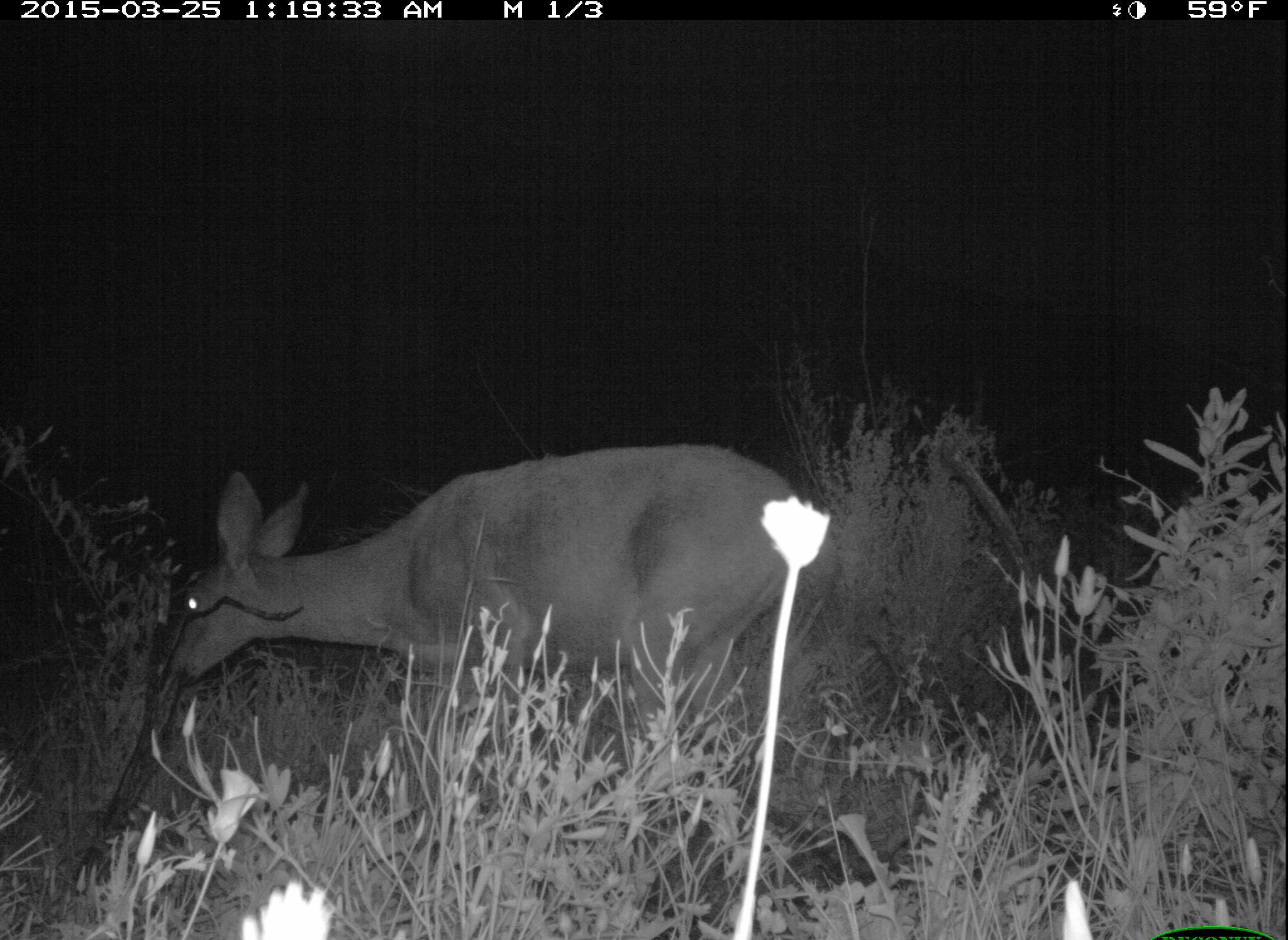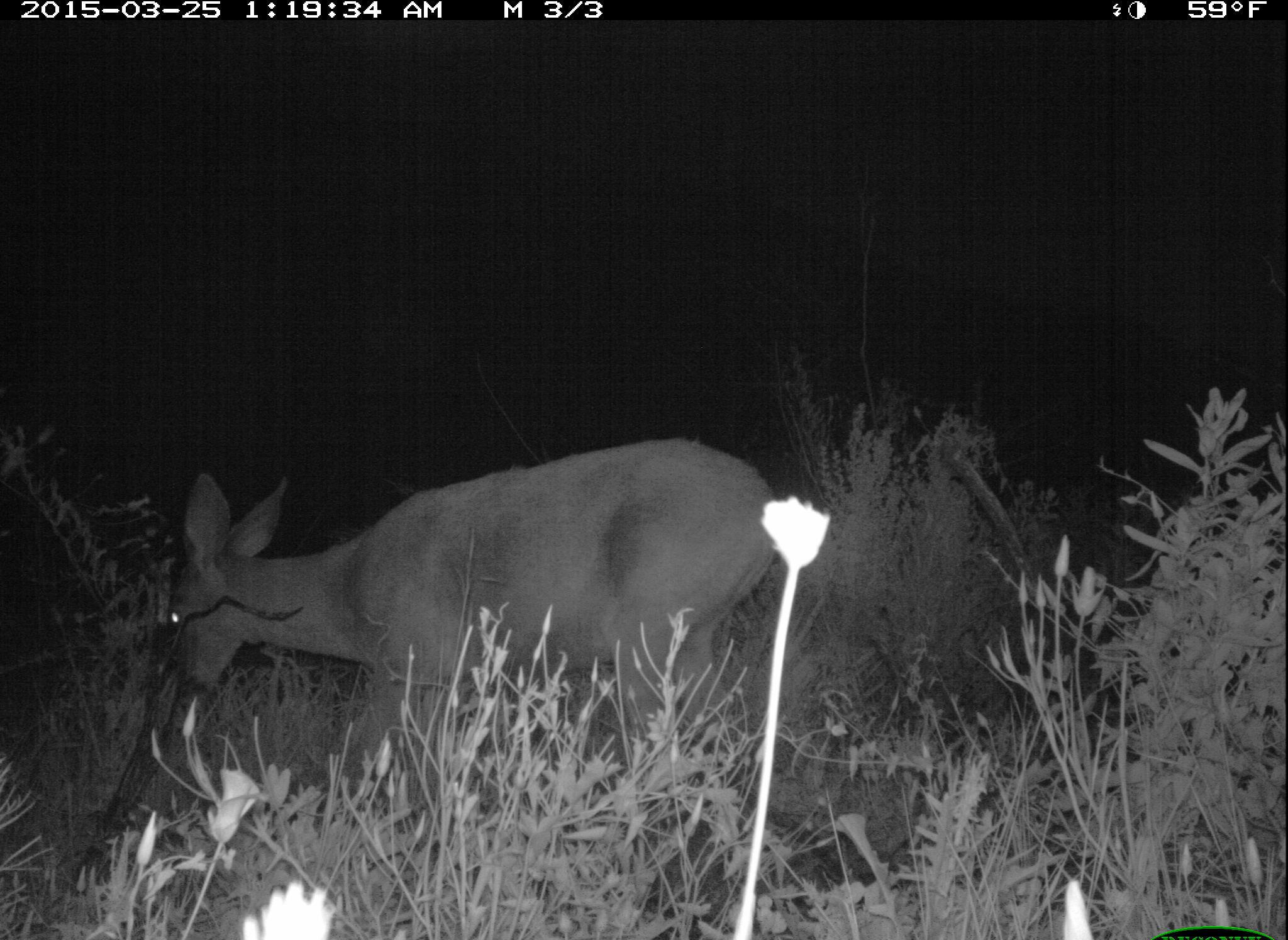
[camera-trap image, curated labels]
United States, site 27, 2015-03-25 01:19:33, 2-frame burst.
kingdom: Animalia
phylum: Chordata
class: Mammalia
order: Artiodactyla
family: Cervidae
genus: Odocoileus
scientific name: Odocoileus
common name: deer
Deer (Odocoileus).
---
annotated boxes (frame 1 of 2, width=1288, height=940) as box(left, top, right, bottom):
deer: box(157, 445, 818, 802)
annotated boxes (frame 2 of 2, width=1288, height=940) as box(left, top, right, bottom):
deer: box(171, 435, 781, 818)